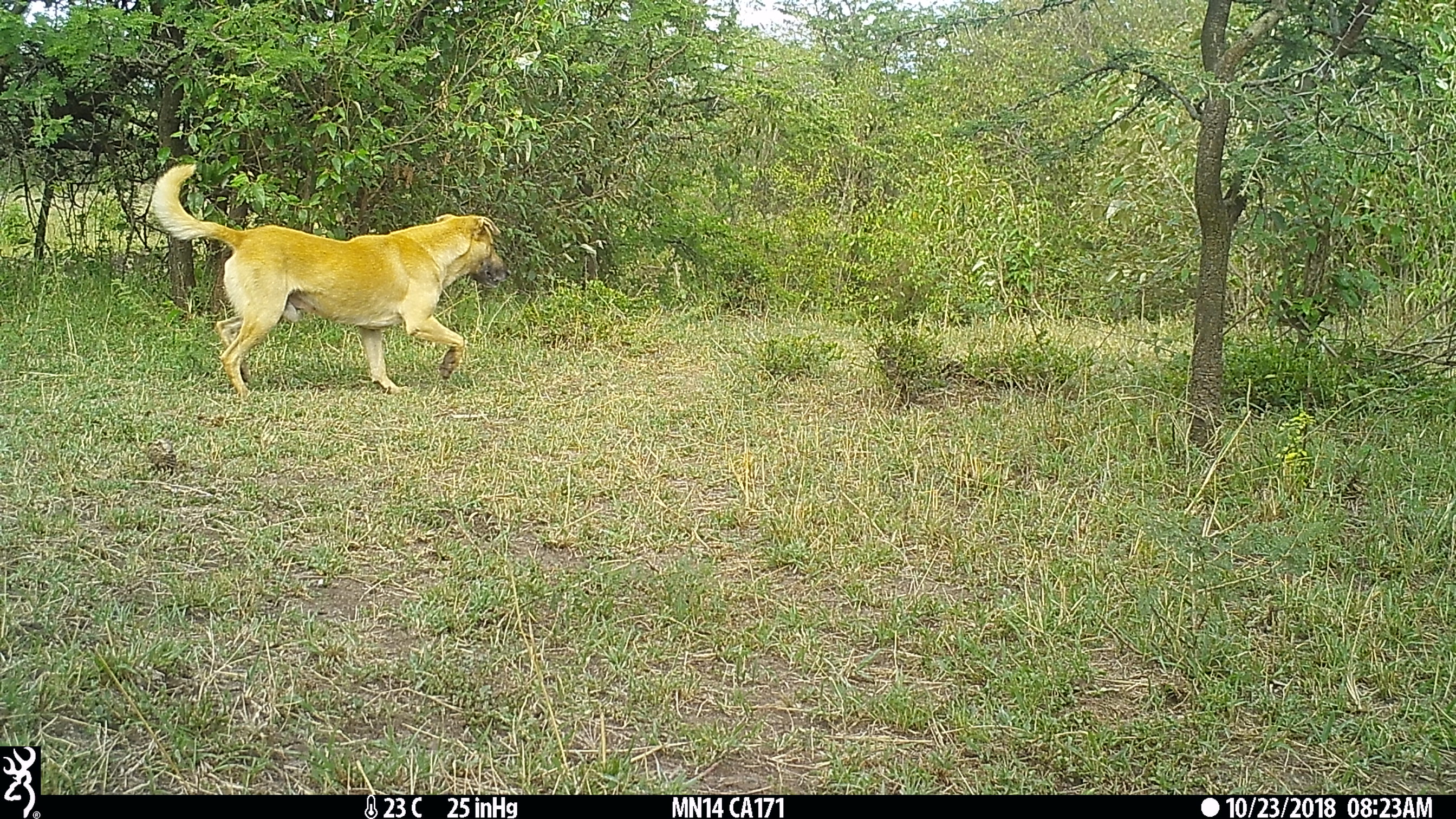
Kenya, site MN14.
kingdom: Animalia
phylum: Chordata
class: Mammalia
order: Carnivora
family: Canidae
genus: Canis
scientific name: Canis familiaris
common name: domestic dog